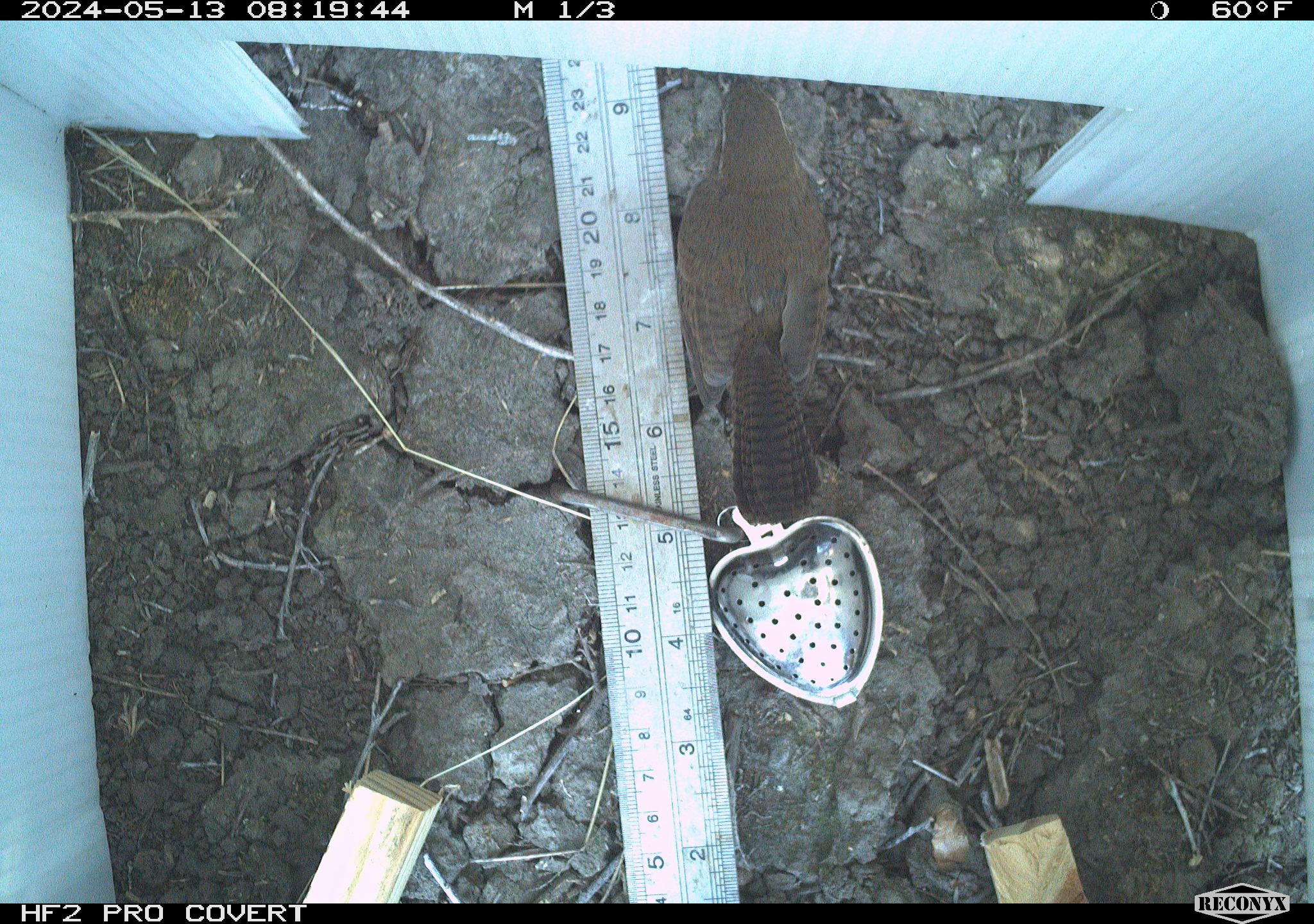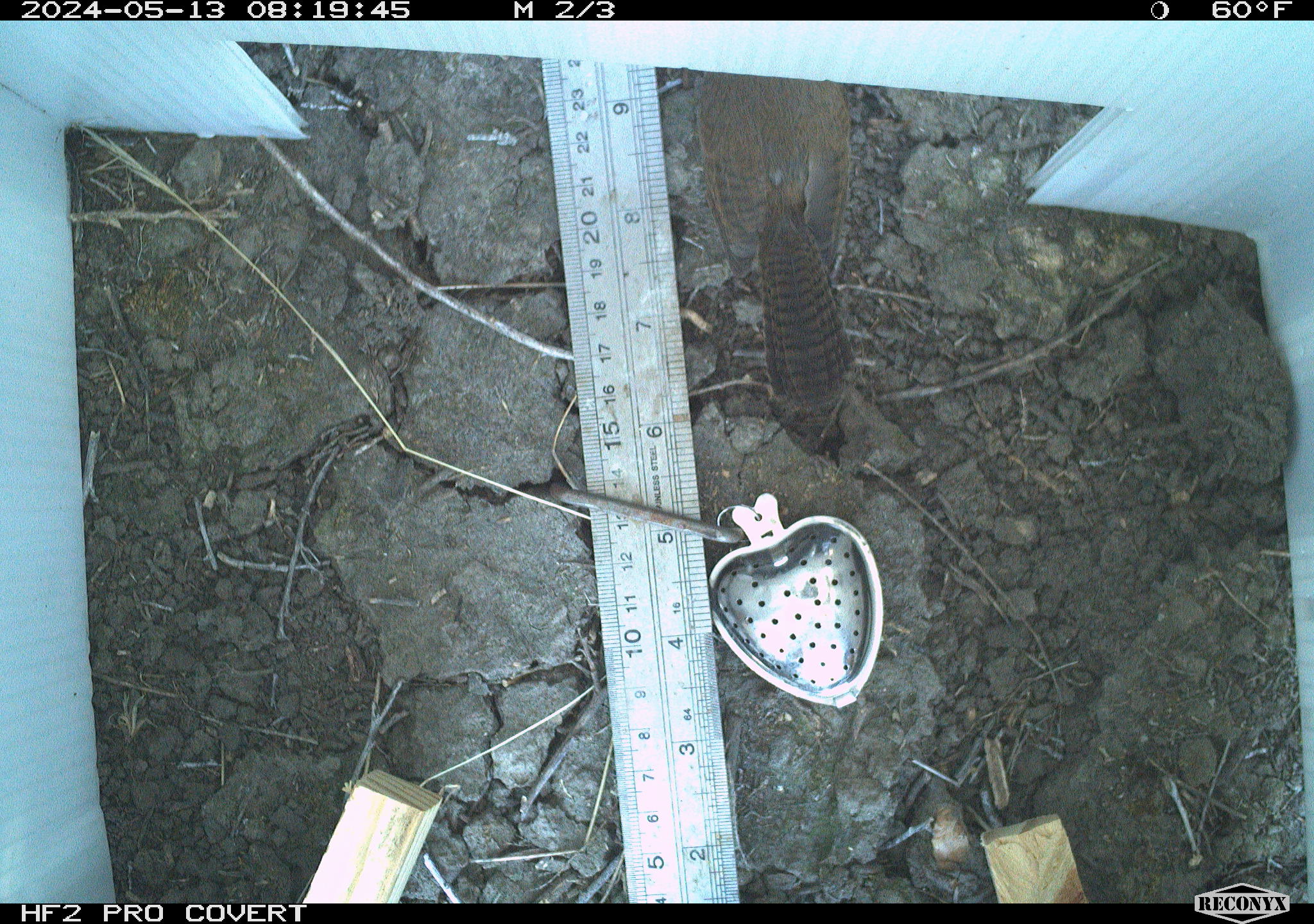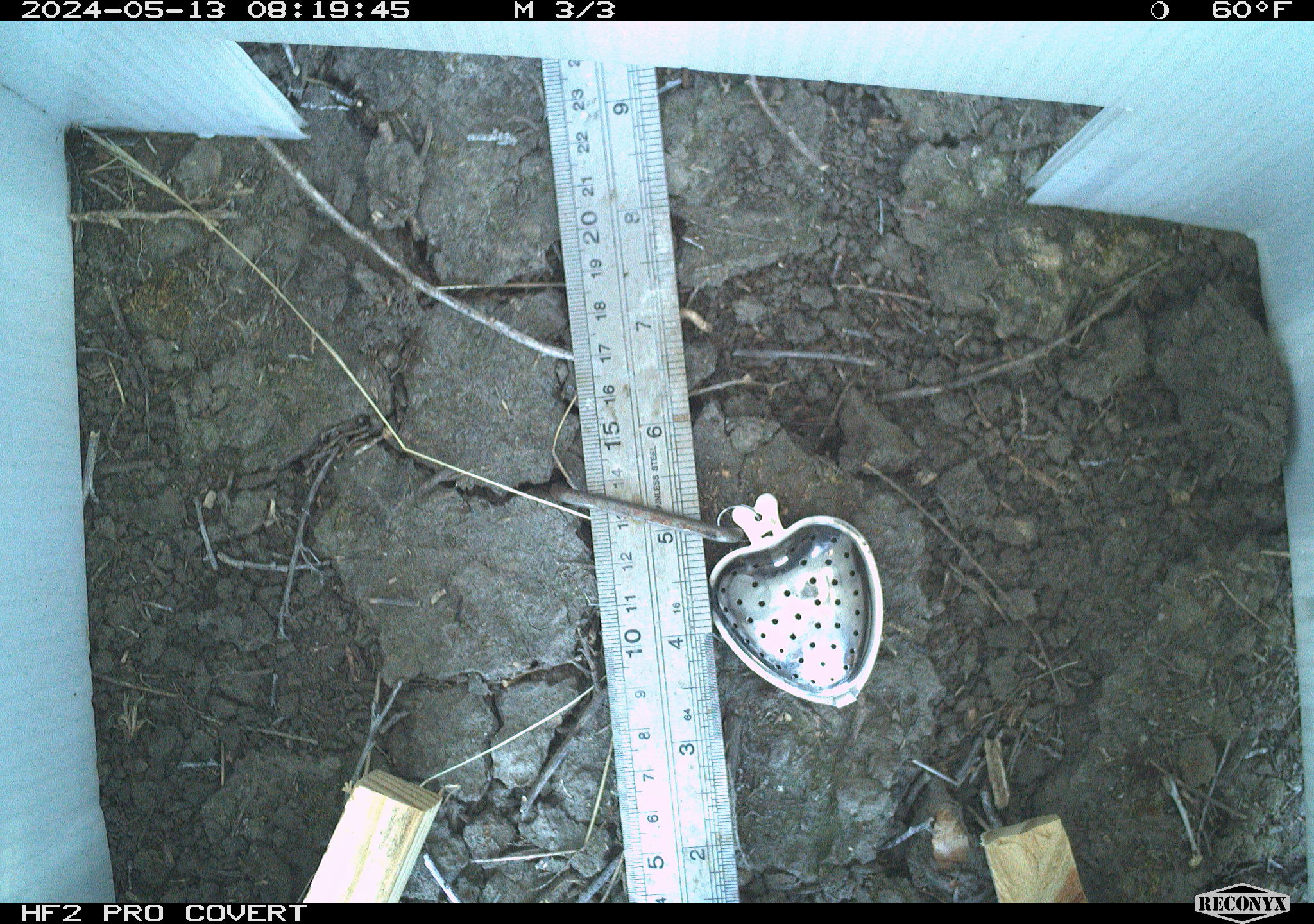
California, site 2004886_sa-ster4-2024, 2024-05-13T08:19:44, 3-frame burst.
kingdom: Animalia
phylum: Chordata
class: Aves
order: Passeriformes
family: Troglodytidae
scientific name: Troglodytidae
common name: wren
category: troglodytidae family